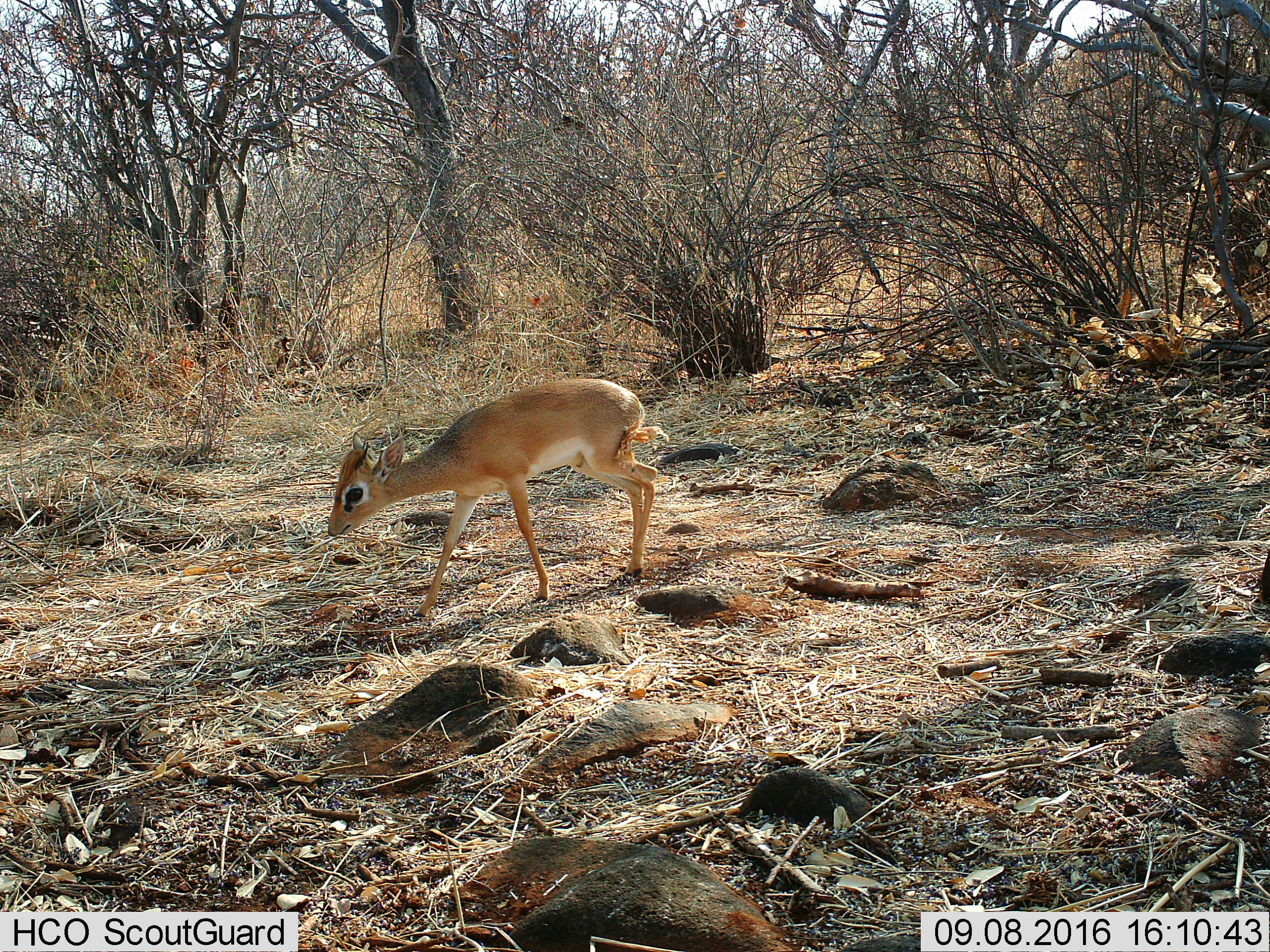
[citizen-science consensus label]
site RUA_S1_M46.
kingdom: Animalia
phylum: Chordata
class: Mammalia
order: Artiodactyla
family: Bovidae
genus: Madoqua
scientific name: Madoqua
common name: dik-dik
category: dikdik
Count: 1.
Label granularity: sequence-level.